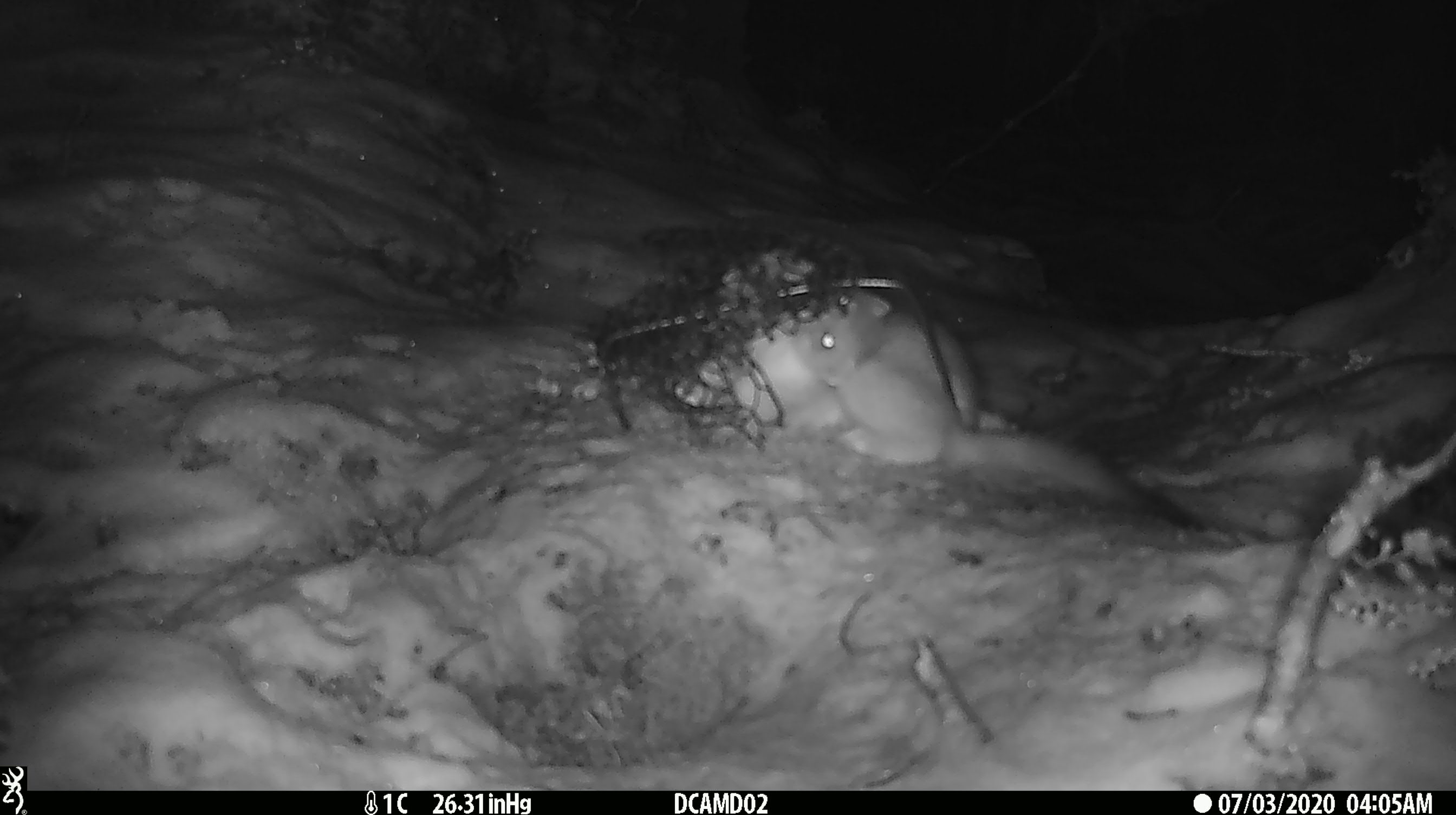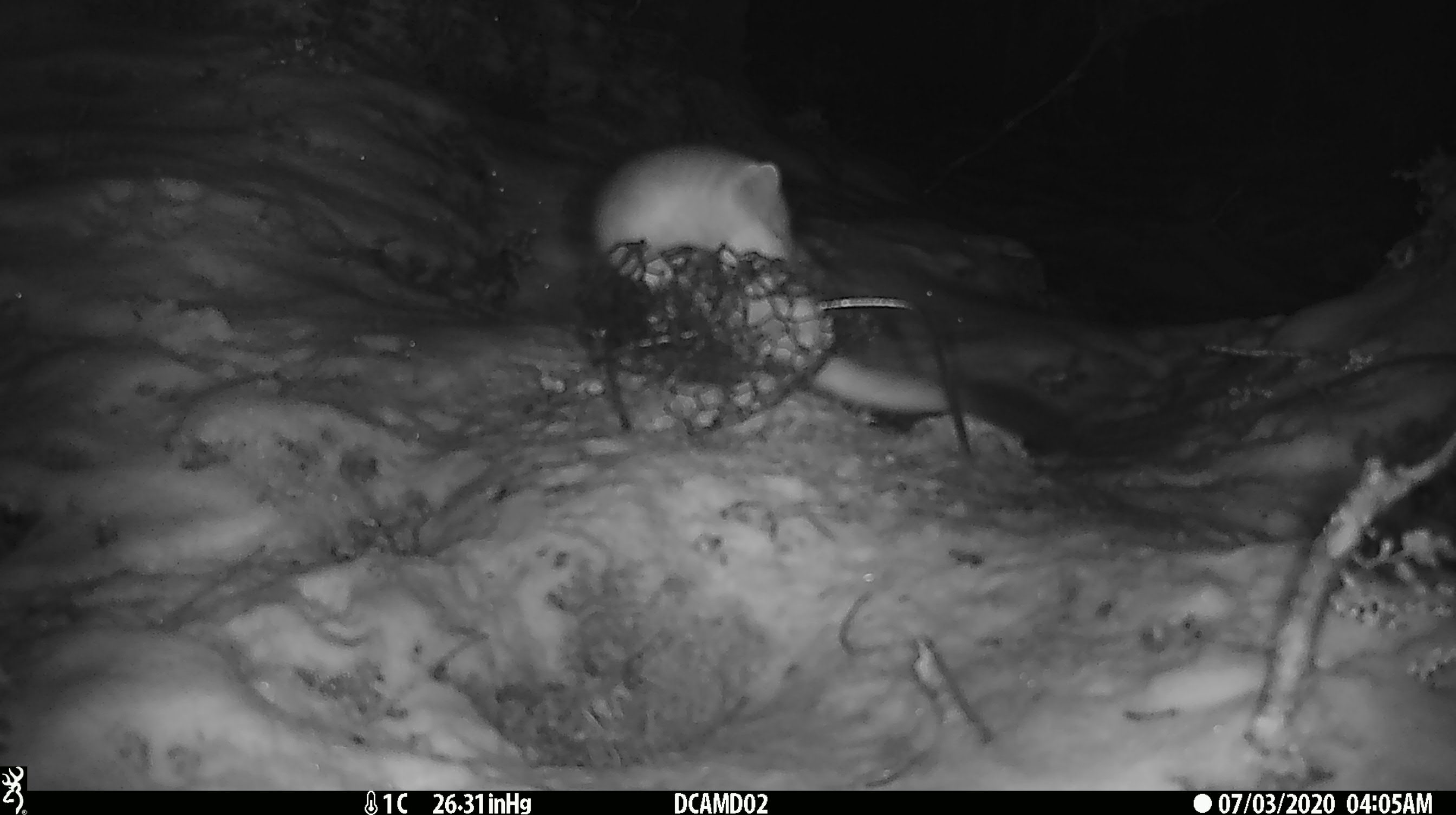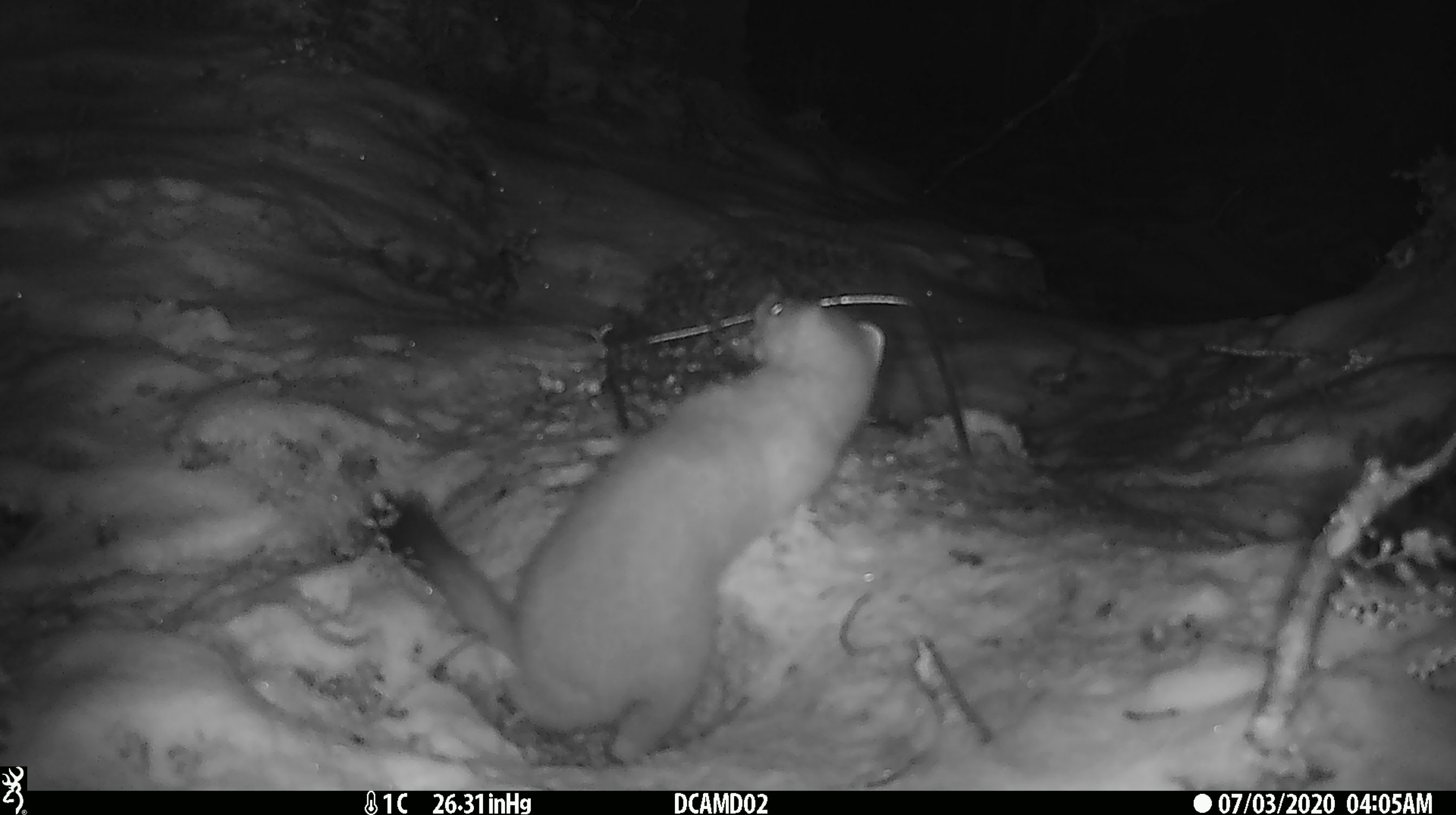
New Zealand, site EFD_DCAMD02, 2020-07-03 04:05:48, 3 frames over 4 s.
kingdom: Animalia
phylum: Chordata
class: Mammalia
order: Carnivora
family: Mustelidae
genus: Mustela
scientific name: Mustela erminea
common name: stoat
Stoat (Mustela erminea).